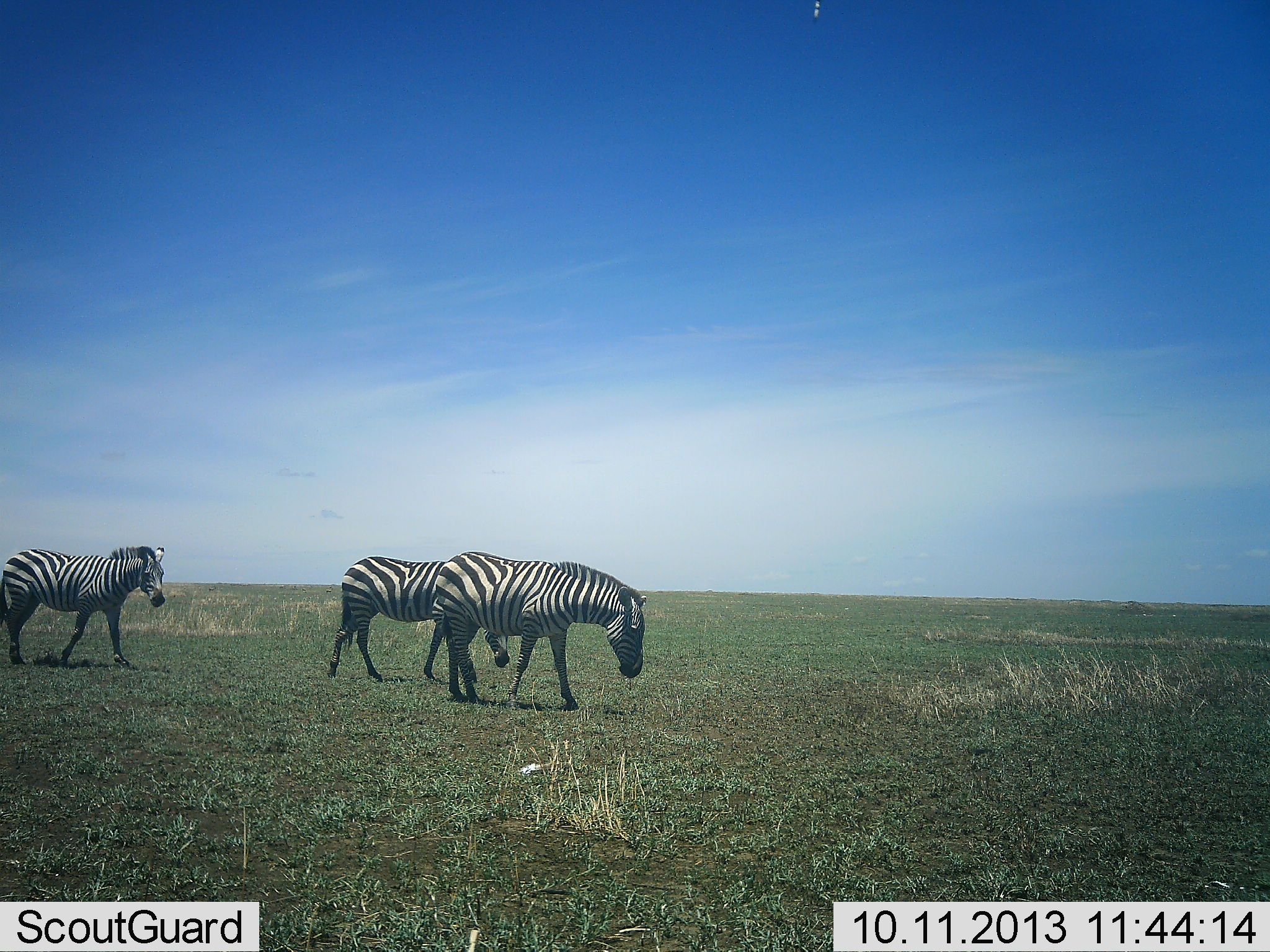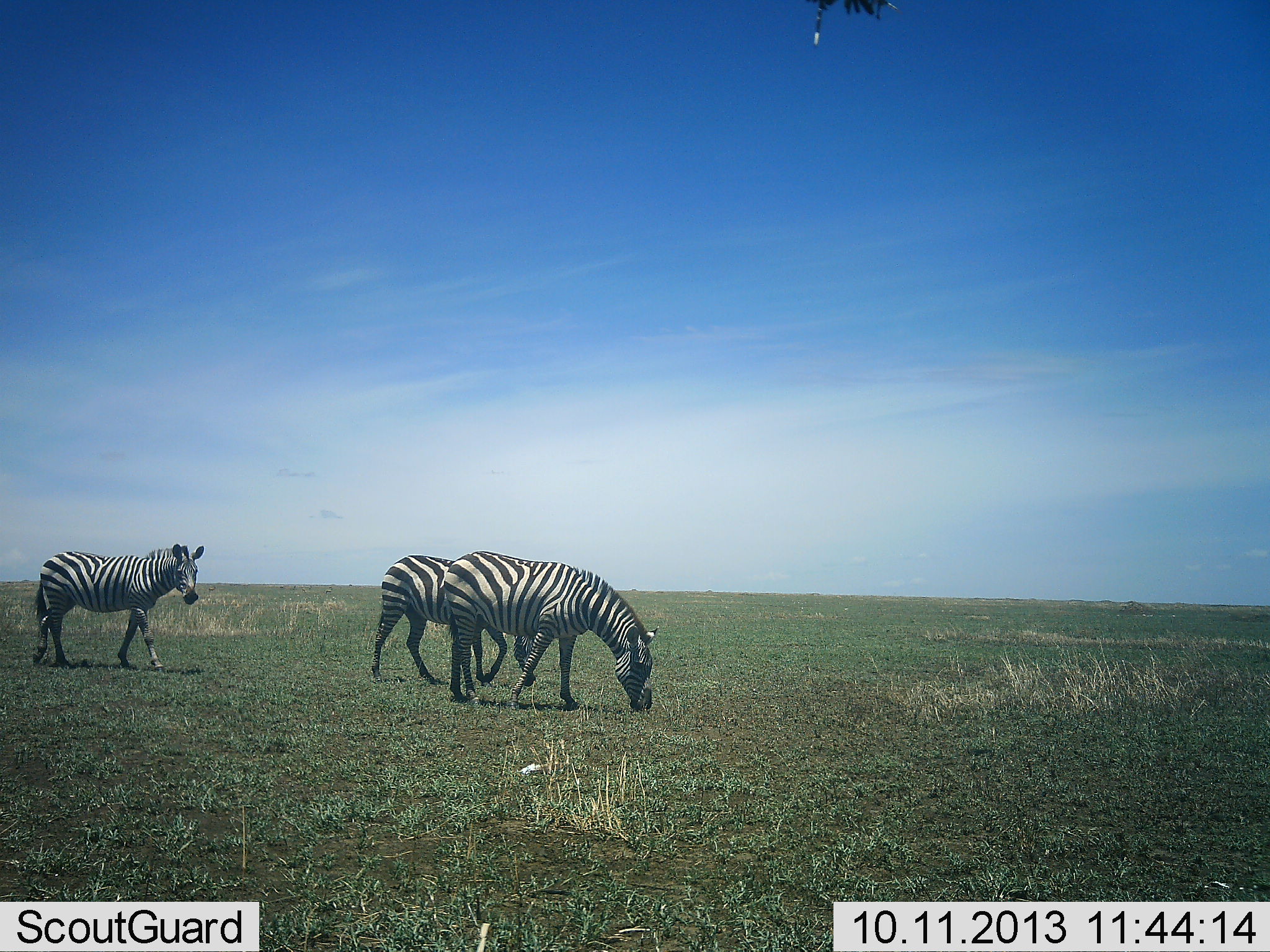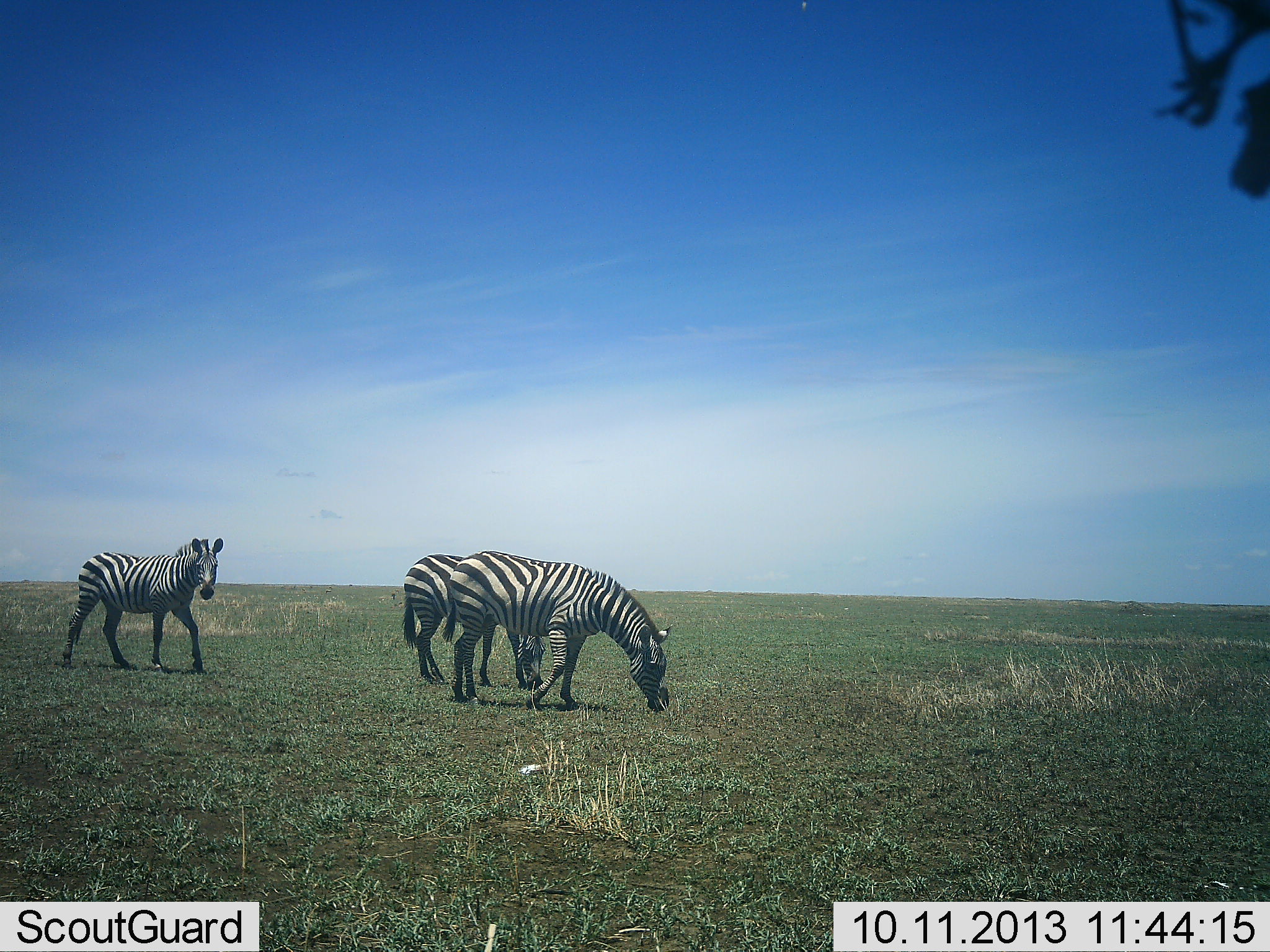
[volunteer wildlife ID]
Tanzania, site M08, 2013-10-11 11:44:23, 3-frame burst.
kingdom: Animalia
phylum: Chordata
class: Mammalia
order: Perissodactyla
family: Equidae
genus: Equus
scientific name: Equus quagga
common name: plains zebra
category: zebra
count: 3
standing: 10%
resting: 0%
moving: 90%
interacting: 0%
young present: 0%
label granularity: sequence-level